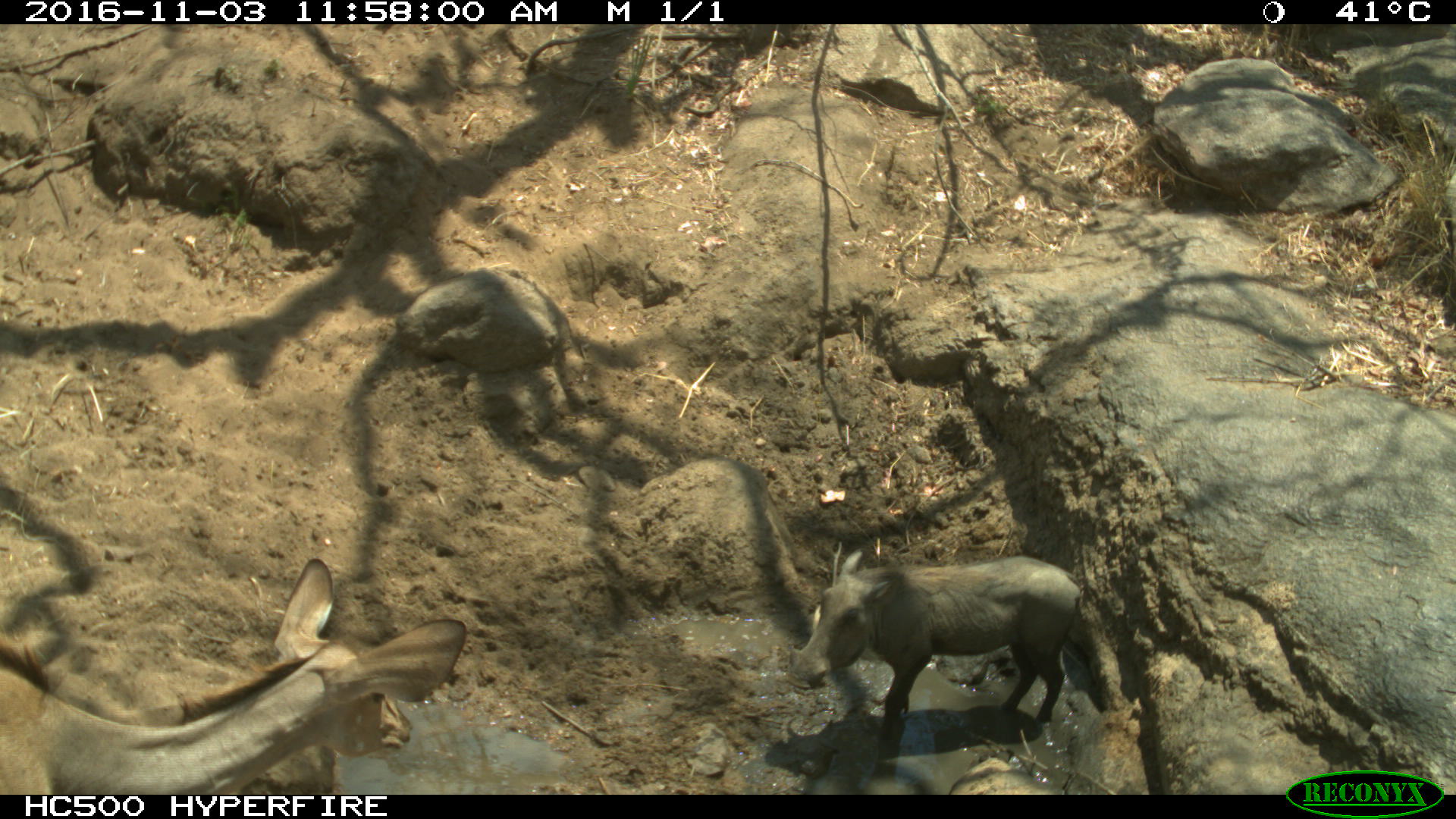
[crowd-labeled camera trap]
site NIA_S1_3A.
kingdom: Animalia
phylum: Chordata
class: Mammalia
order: Artiodactyla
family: Bovidae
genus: Tragelaphus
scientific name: Tragelaphus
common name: kudu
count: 1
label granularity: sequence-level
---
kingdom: Animalia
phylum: Chordata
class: Mammalia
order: Artiodactyla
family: Suidae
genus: Phacochoerus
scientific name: Phacochoerus africanus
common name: warthog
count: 1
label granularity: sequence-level